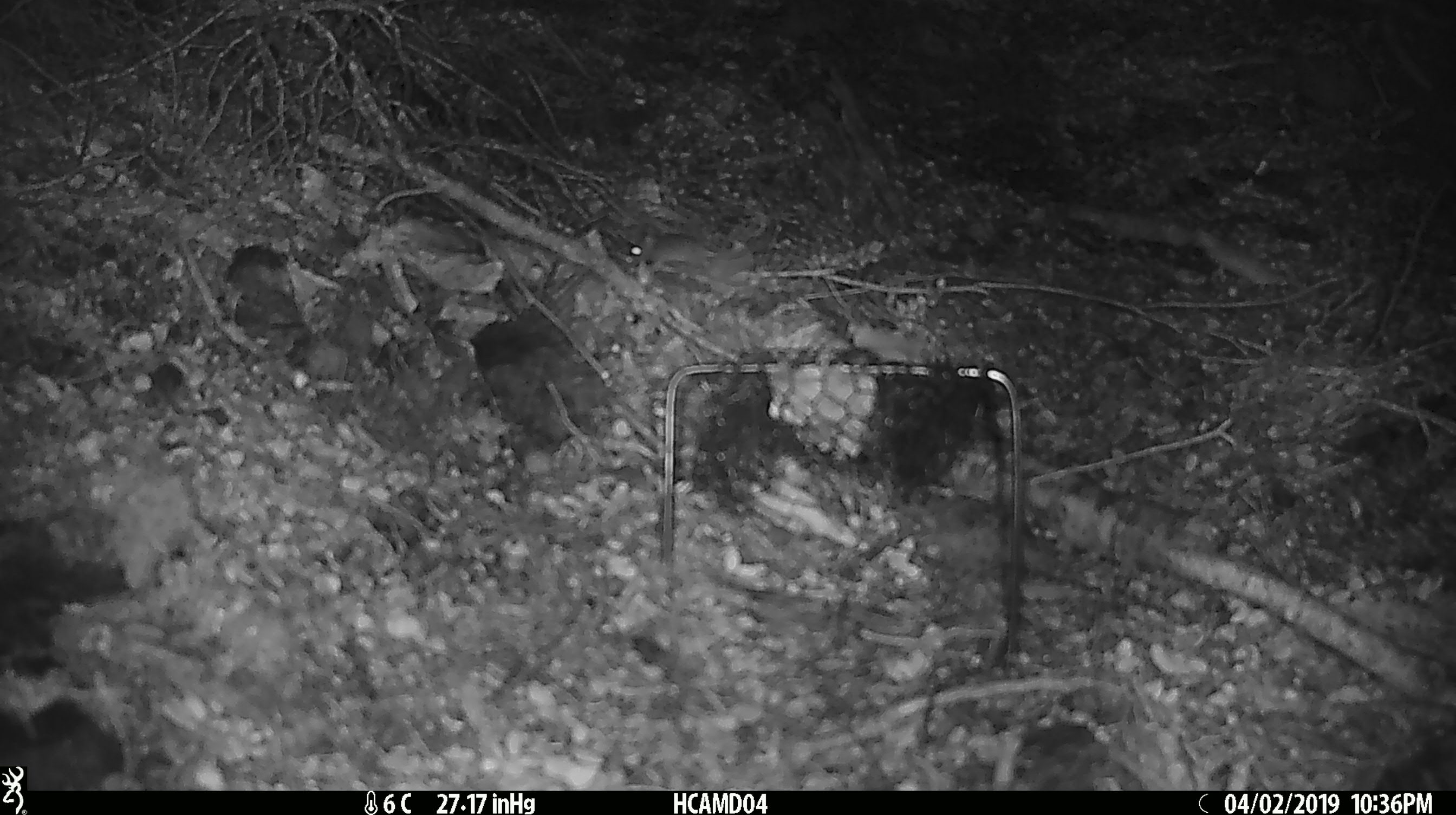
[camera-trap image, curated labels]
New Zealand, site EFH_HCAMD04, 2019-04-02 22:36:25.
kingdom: Animalia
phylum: Chordata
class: Mammalia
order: Rodentia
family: Muridae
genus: Mus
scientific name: Mus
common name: mouse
Mouse (Mus).